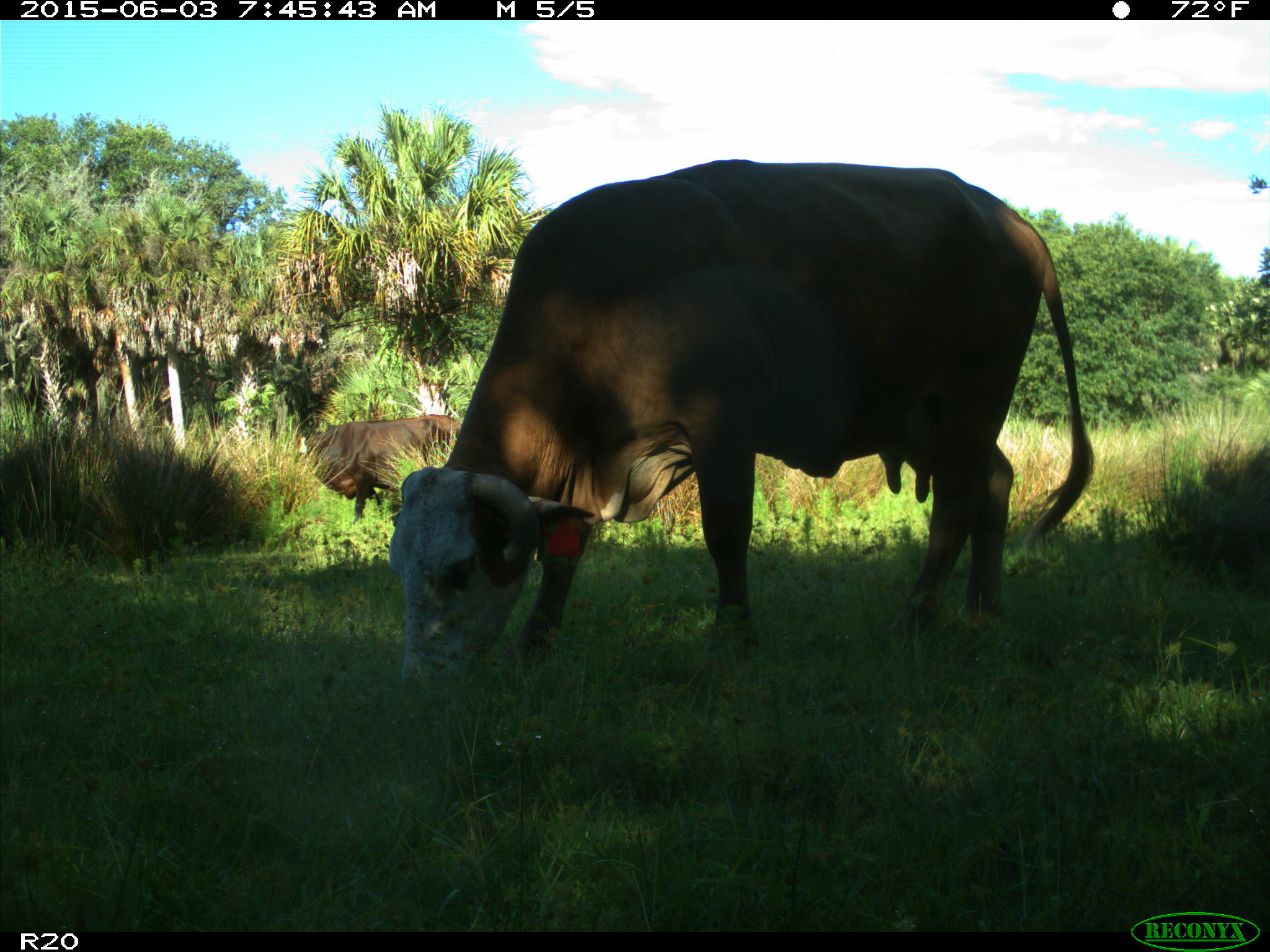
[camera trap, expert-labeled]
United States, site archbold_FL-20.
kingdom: Animalia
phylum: Chordata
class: Mammalia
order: Artiodactyla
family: Bovidae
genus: Bos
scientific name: Bos taurus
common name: domestic cow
Bos taurus (domestic cow).